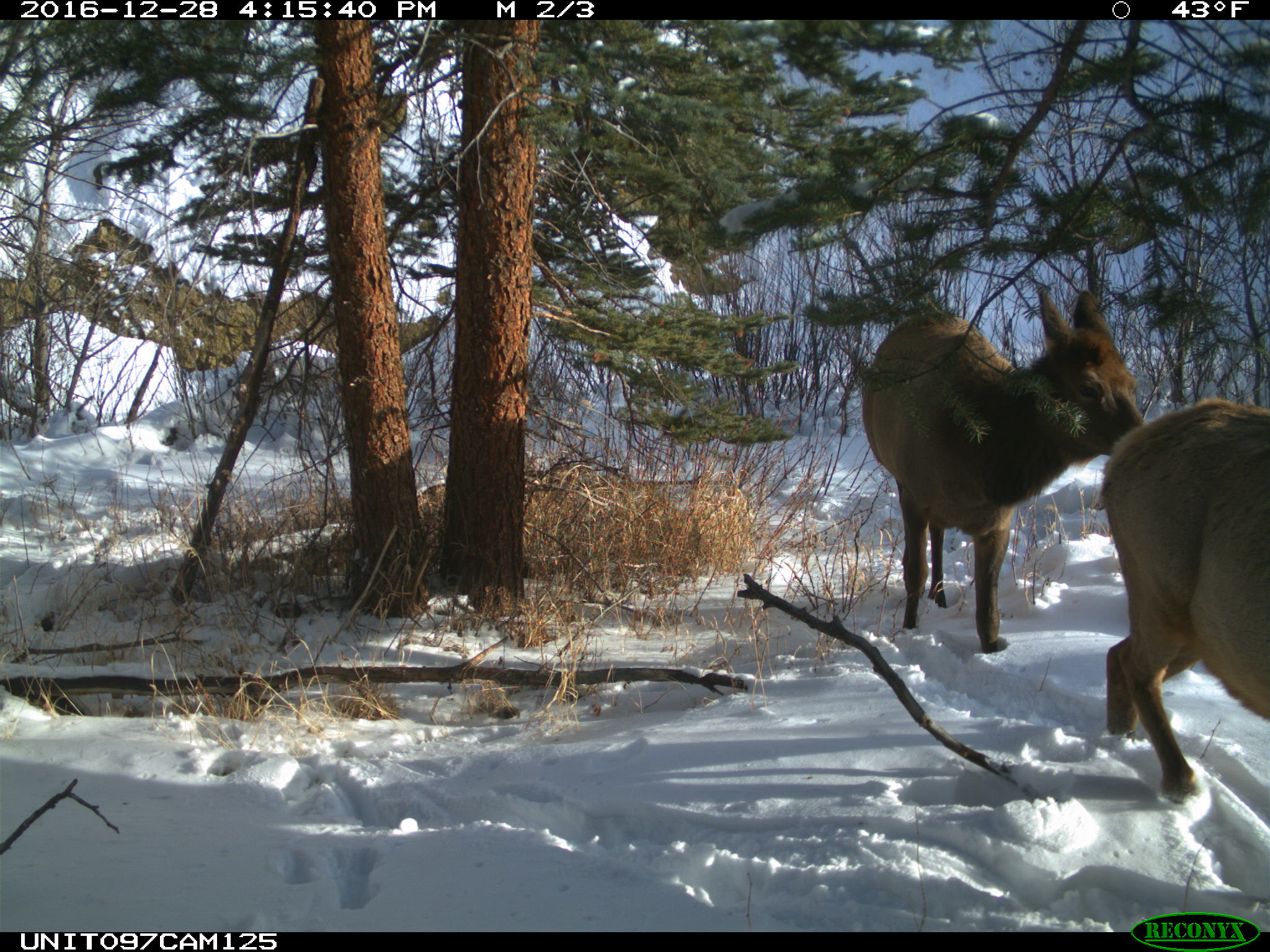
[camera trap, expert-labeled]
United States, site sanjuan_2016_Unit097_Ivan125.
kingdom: Animalia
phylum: Chordata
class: Mammalia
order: Artiodactyla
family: Cervidae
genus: Cervus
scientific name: Cervus elaphus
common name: red deer